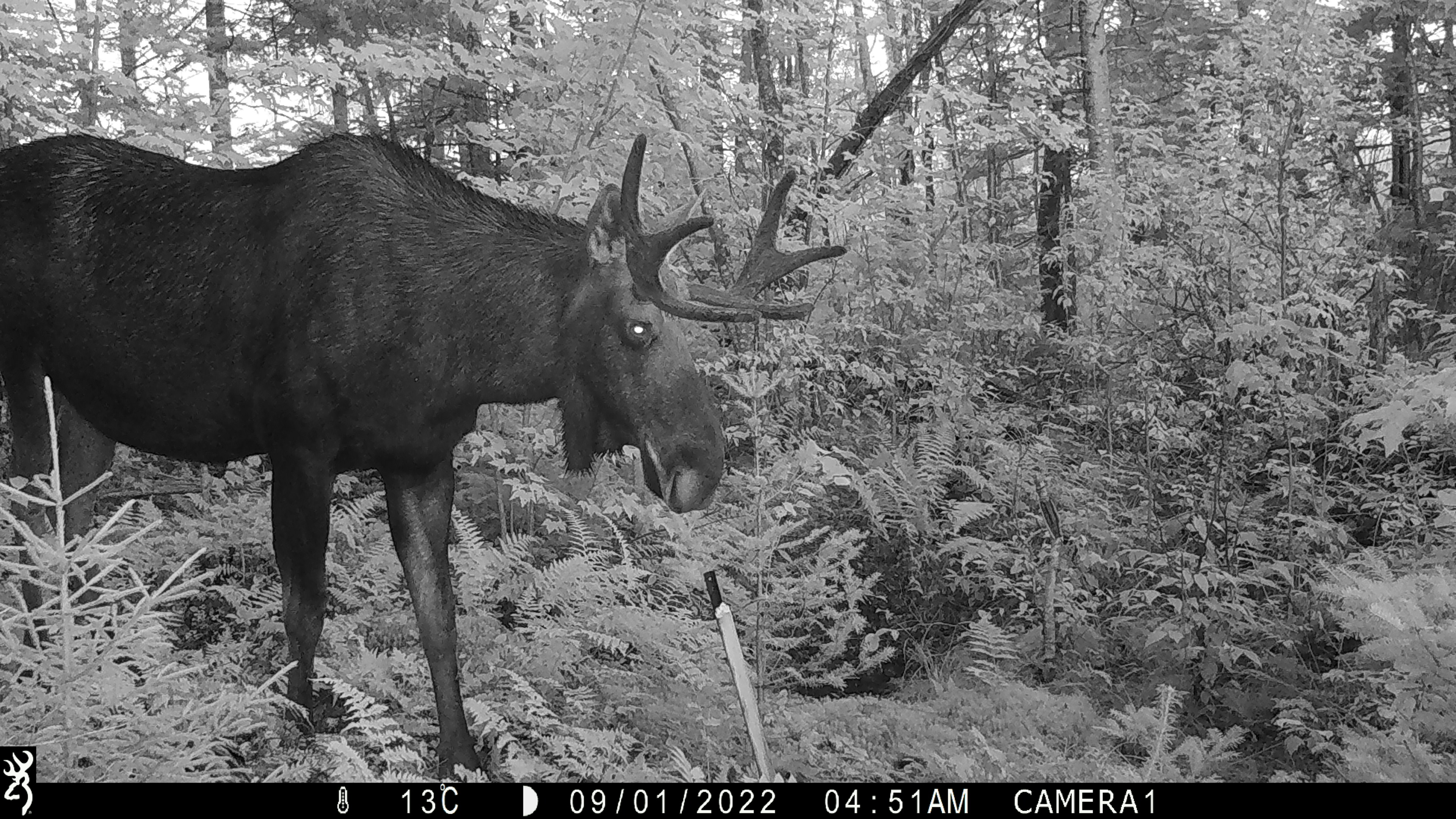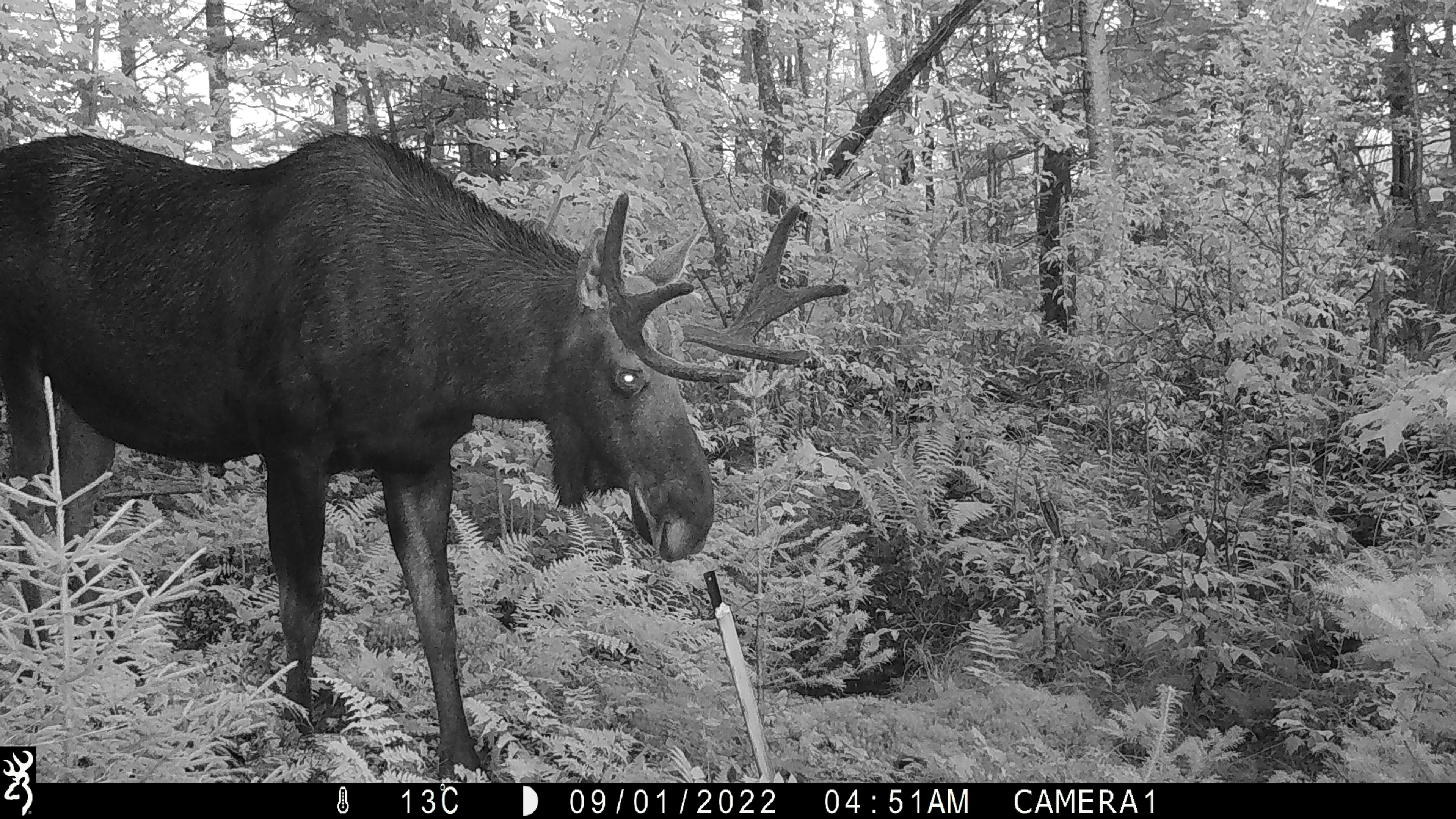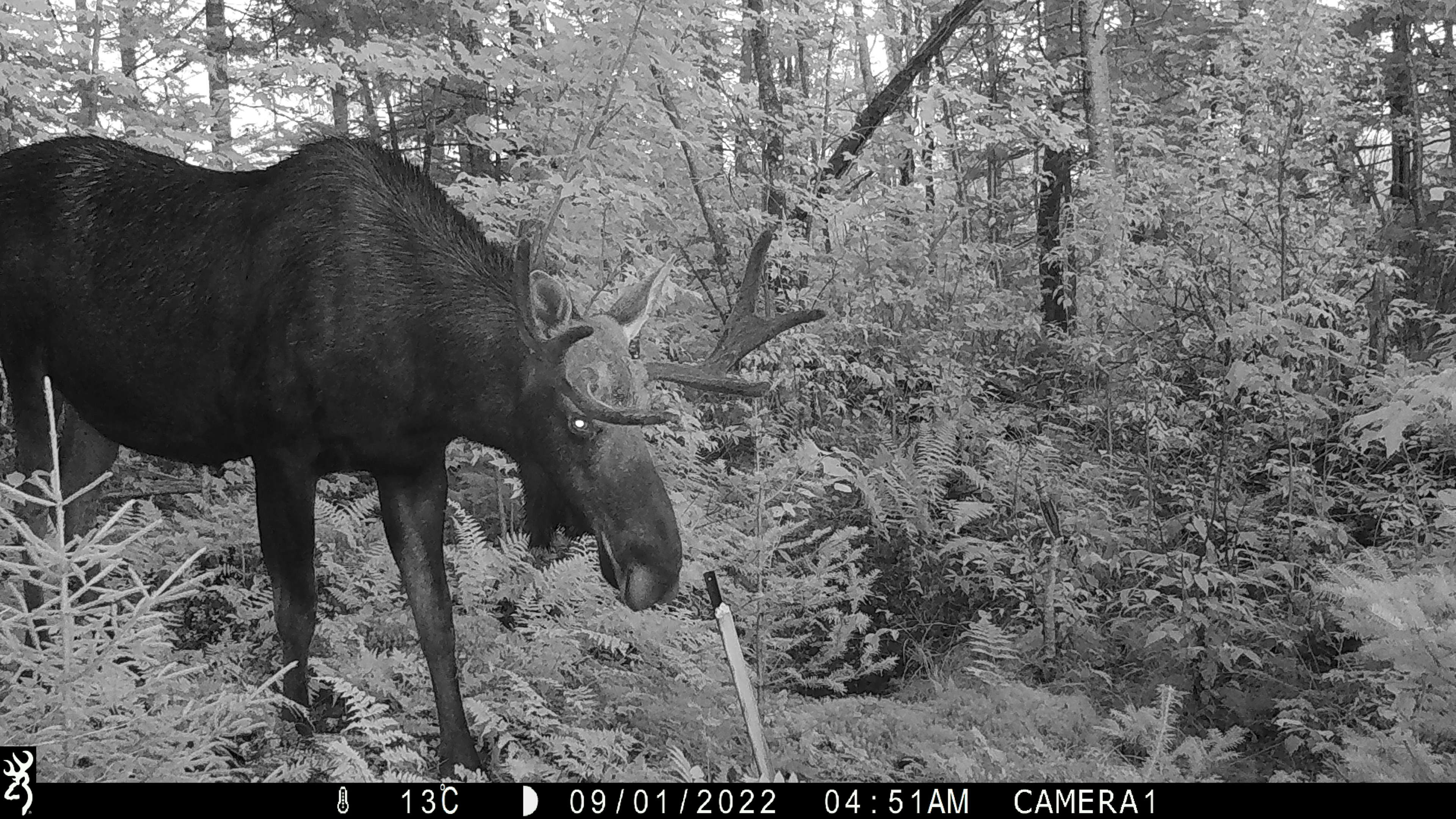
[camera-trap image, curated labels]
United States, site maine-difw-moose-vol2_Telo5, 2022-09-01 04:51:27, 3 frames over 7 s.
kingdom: Animalia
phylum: Chordata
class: Mammalia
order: Artiodactyla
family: Cervidae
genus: Alces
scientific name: Alces alces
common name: moose